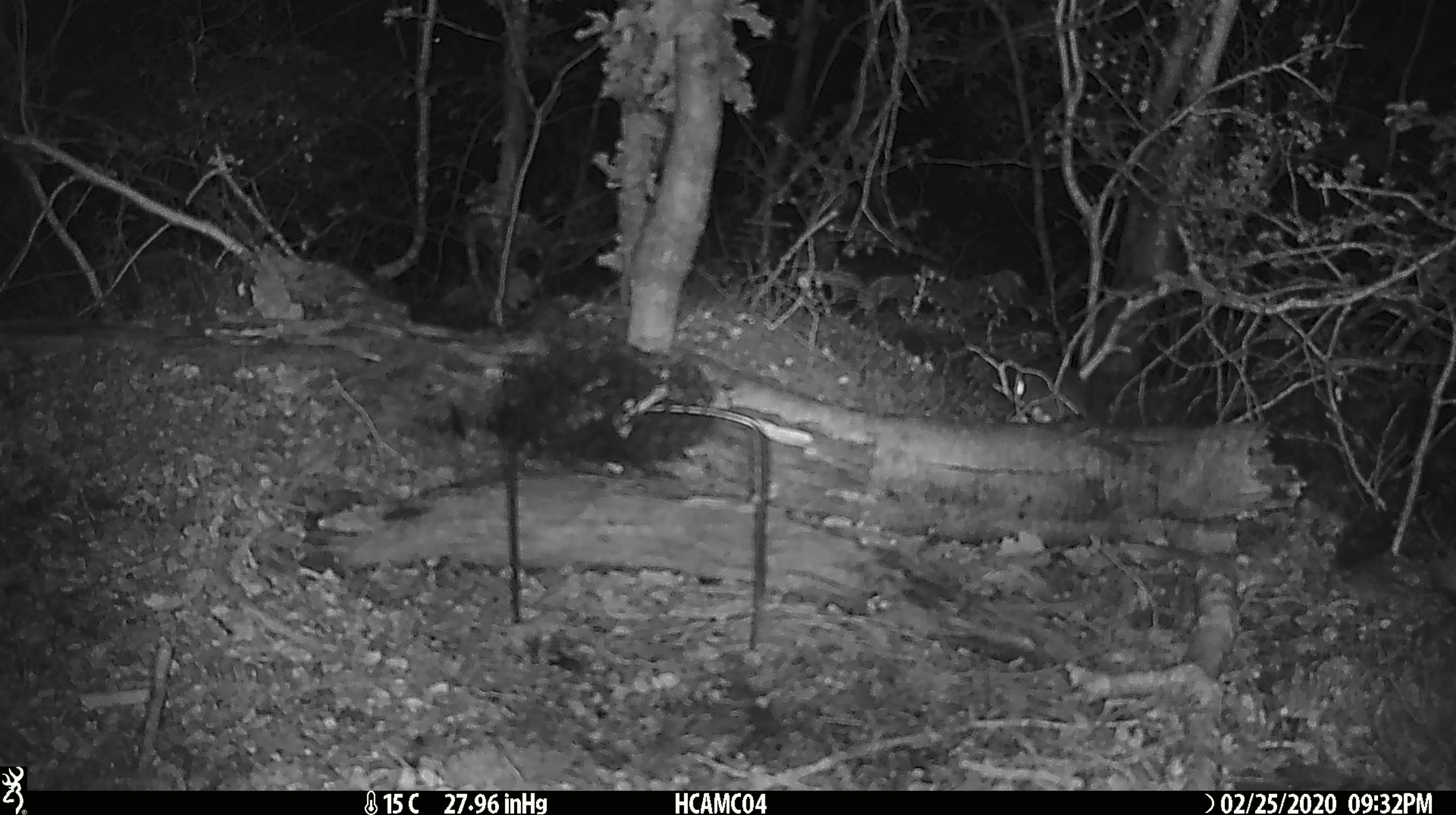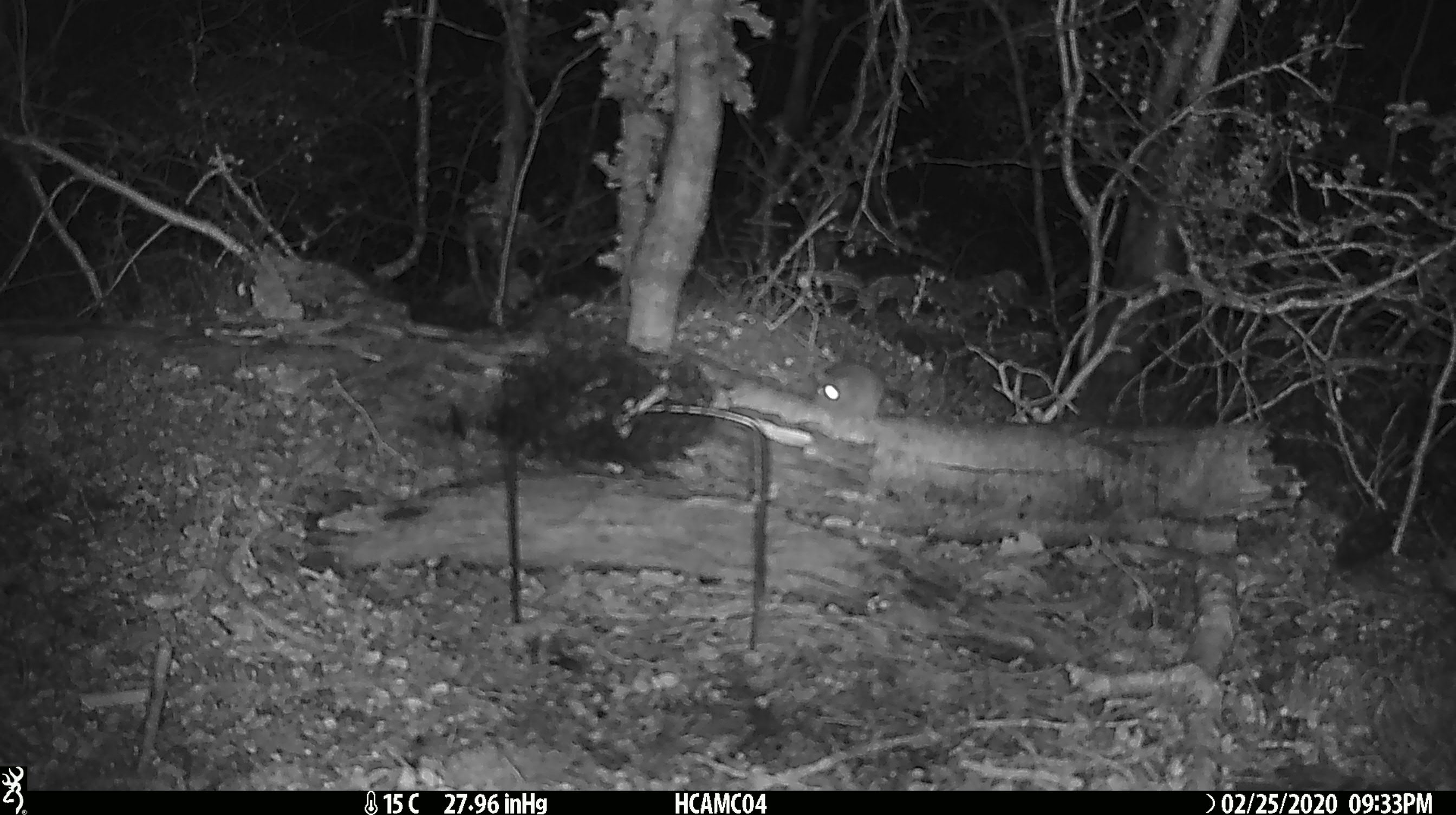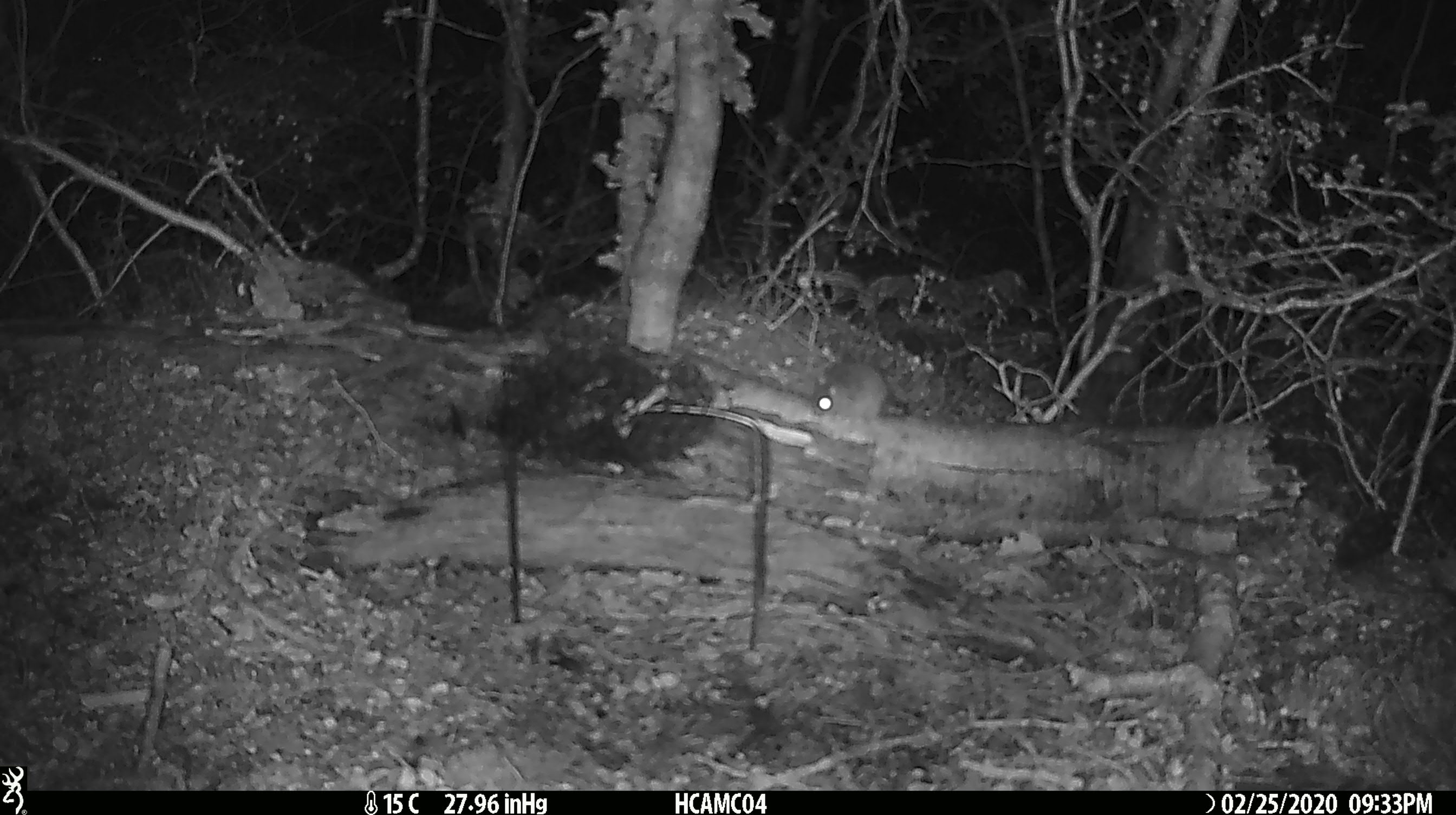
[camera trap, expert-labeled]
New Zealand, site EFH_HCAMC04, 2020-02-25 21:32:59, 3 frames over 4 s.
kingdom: Animalia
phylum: Chordata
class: Mammalia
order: Rodentia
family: Muridae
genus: Mus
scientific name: Mus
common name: mouse